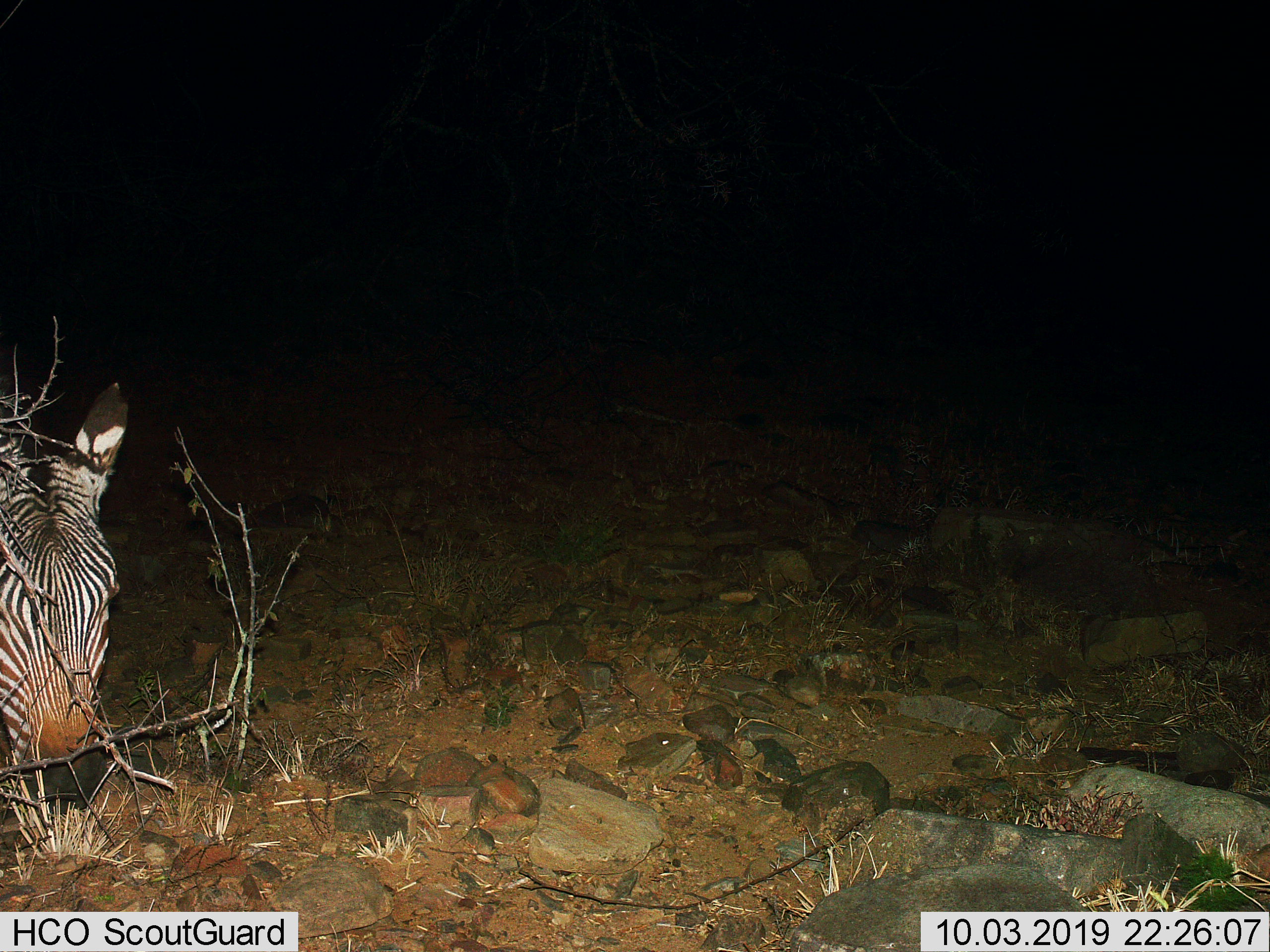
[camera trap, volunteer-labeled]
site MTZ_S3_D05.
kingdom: Animalia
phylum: Chordata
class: Mammalia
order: Perissodactyla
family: Equidae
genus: Equus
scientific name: Equus zebra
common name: mountain zebra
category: zebramountain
Zebramountain (mountain zebra) (Equus zebra), count 1. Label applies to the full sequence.